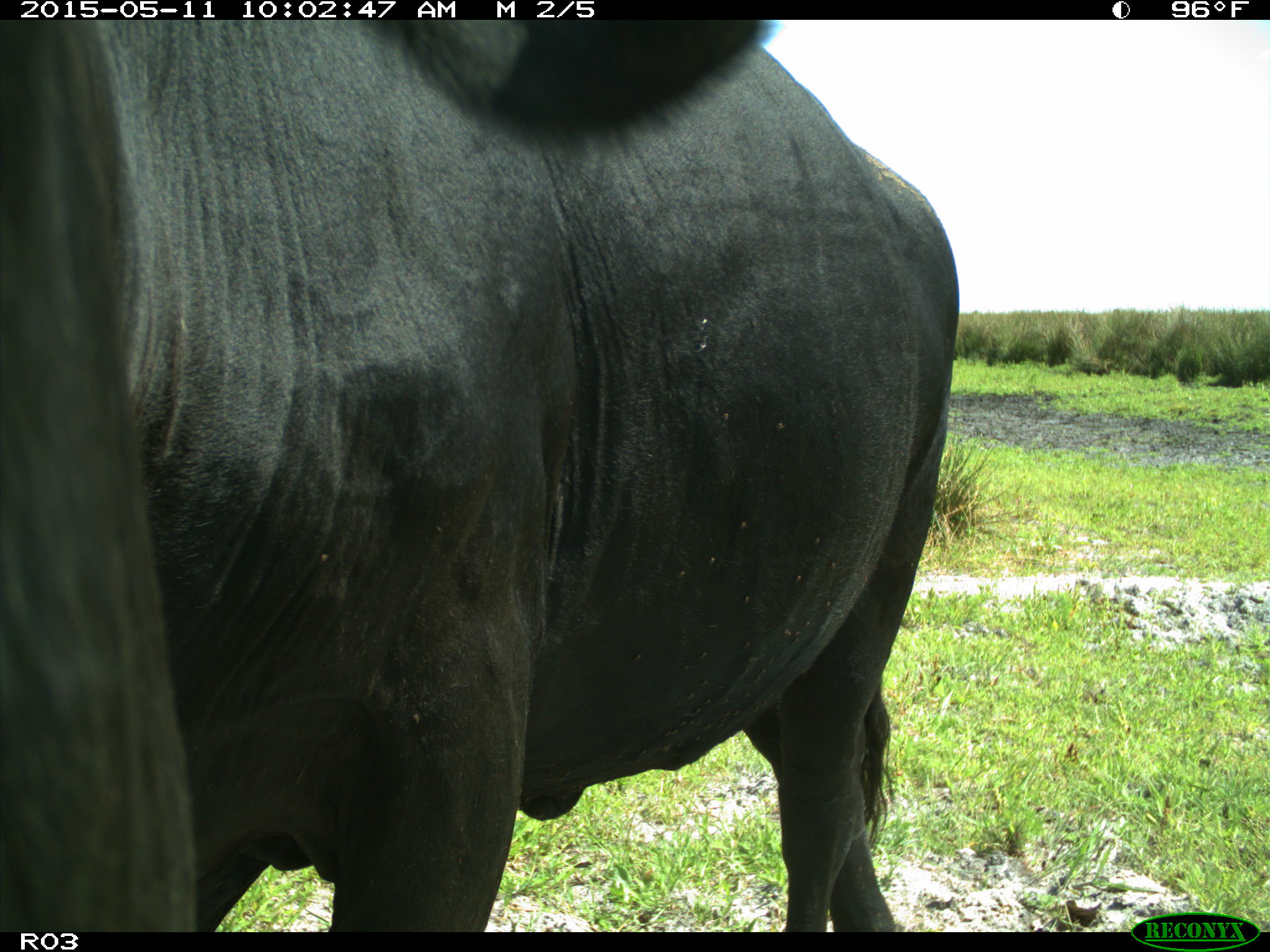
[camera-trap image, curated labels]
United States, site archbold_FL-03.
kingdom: Animalia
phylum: Chordata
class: Mammalia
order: Artiodactyla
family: Bovidae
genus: Bos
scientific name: Bos taurus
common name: domestic cow